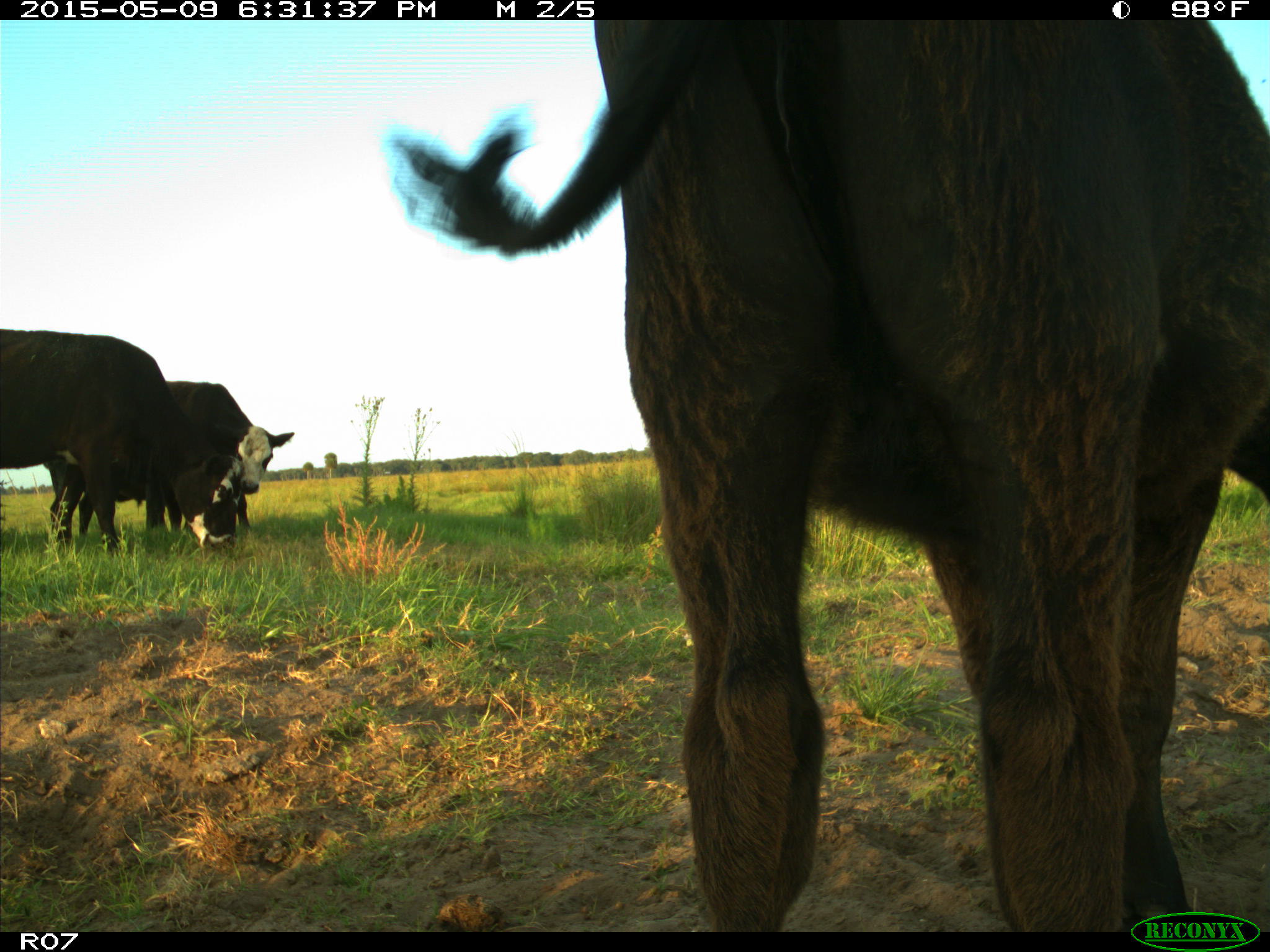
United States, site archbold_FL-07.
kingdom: Animalia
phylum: Chordata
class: Mammalia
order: Artiodactyla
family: Bovidae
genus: Bos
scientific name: Bos taurus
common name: domestic cow